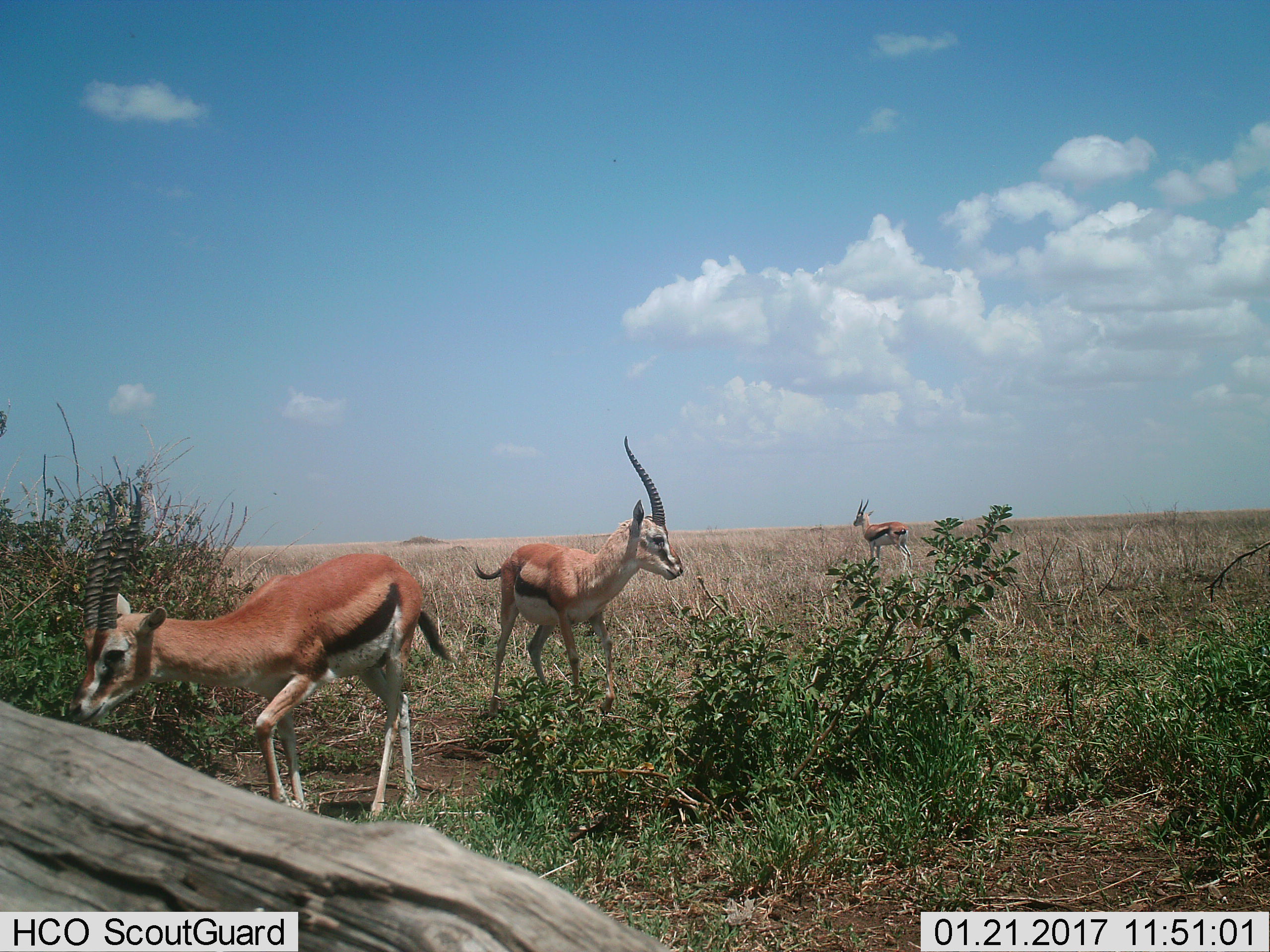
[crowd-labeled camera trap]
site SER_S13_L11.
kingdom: Animalia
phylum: Chordata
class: Mammalia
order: Artiodactyla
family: Bovidae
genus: Eudorcas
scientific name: Eudorcas thomsonii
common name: thomson's gazelle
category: gazellethomsons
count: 3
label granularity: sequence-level